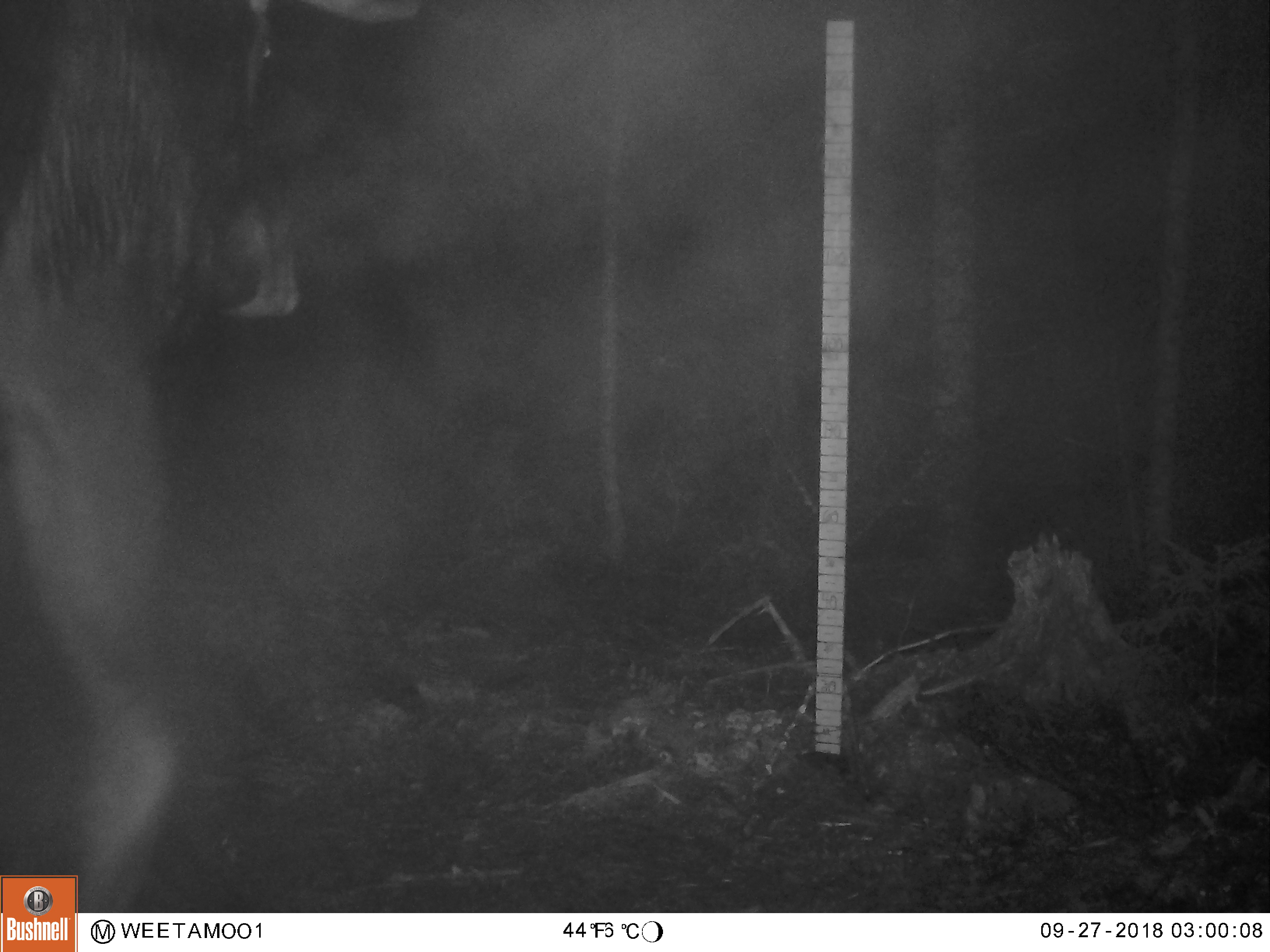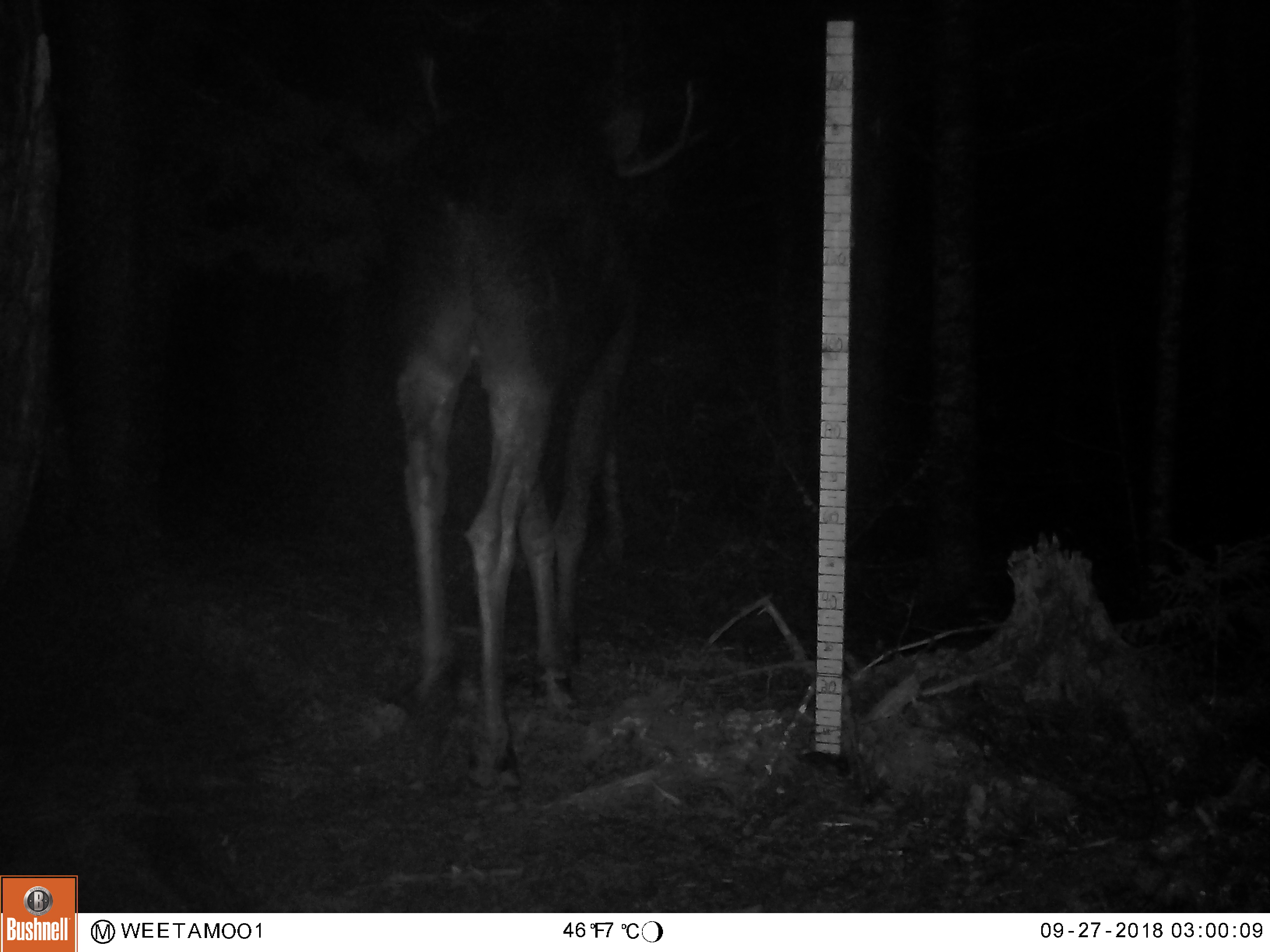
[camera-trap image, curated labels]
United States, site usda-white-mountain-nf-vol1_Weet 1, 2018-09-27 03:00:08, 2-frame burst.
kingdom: Animalia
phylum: Chordata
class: Mammalia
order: Artiodactyla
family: Cervidae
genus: Alces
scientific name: Alces alces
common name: moose